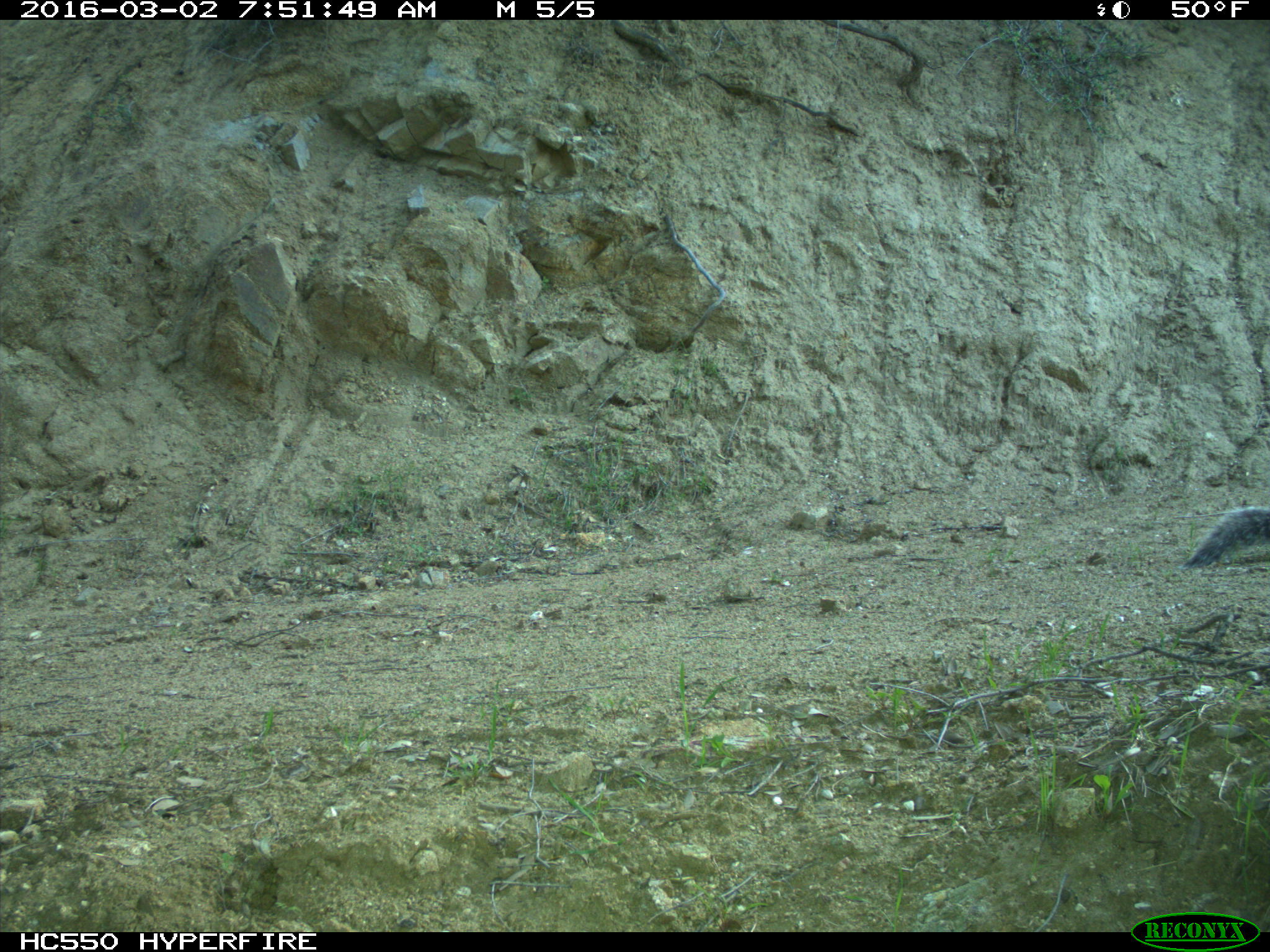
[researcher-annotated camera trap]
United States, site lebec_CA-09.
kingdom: Animalia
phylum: Chordata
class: Mammalia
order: Rodentia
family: Sciuridae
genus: Sciurus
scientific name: Sciurus carolinensis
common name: eastern gray squirrel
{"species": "Sciurus carolinensis (eastern gray squirrel)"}